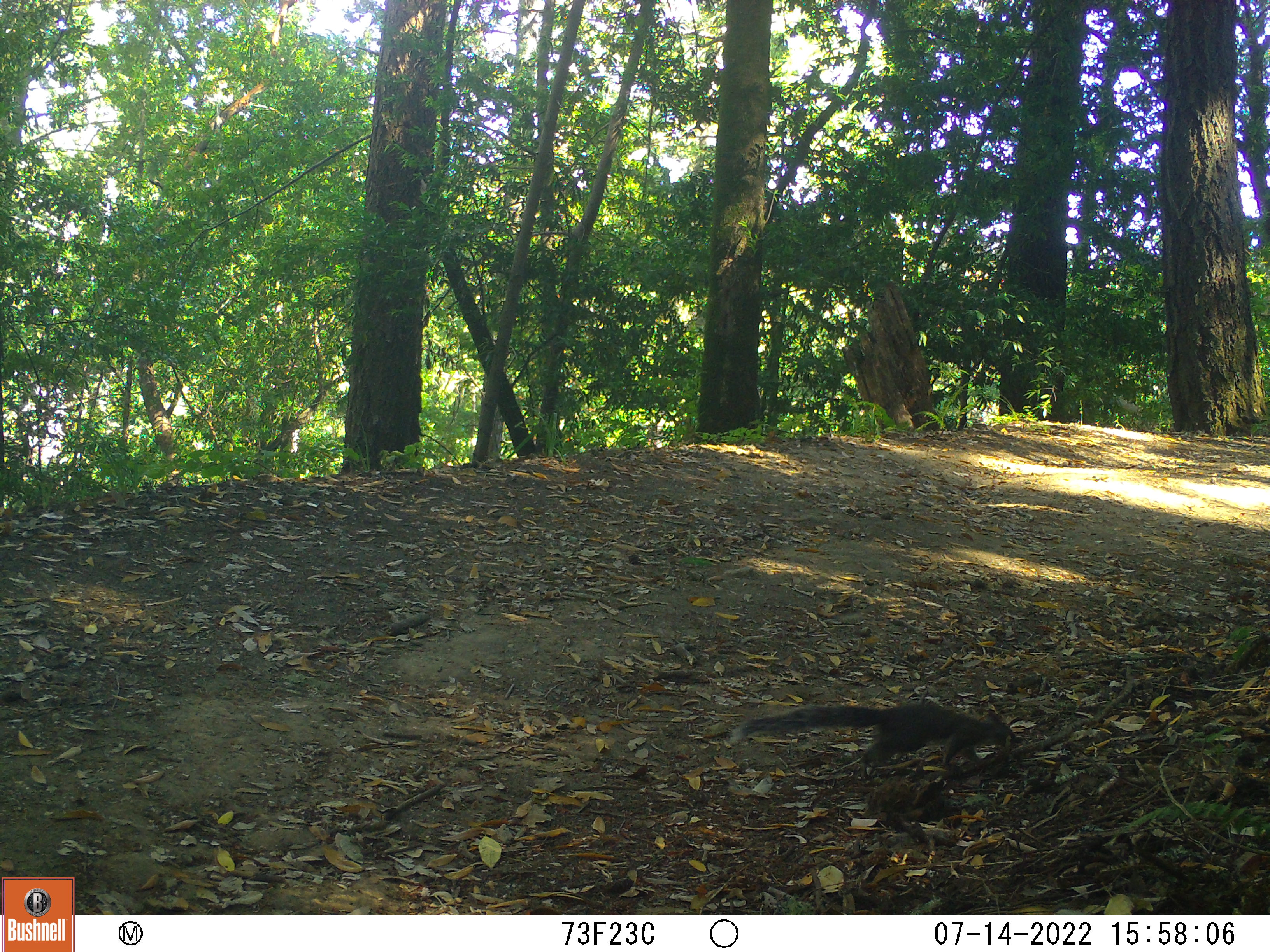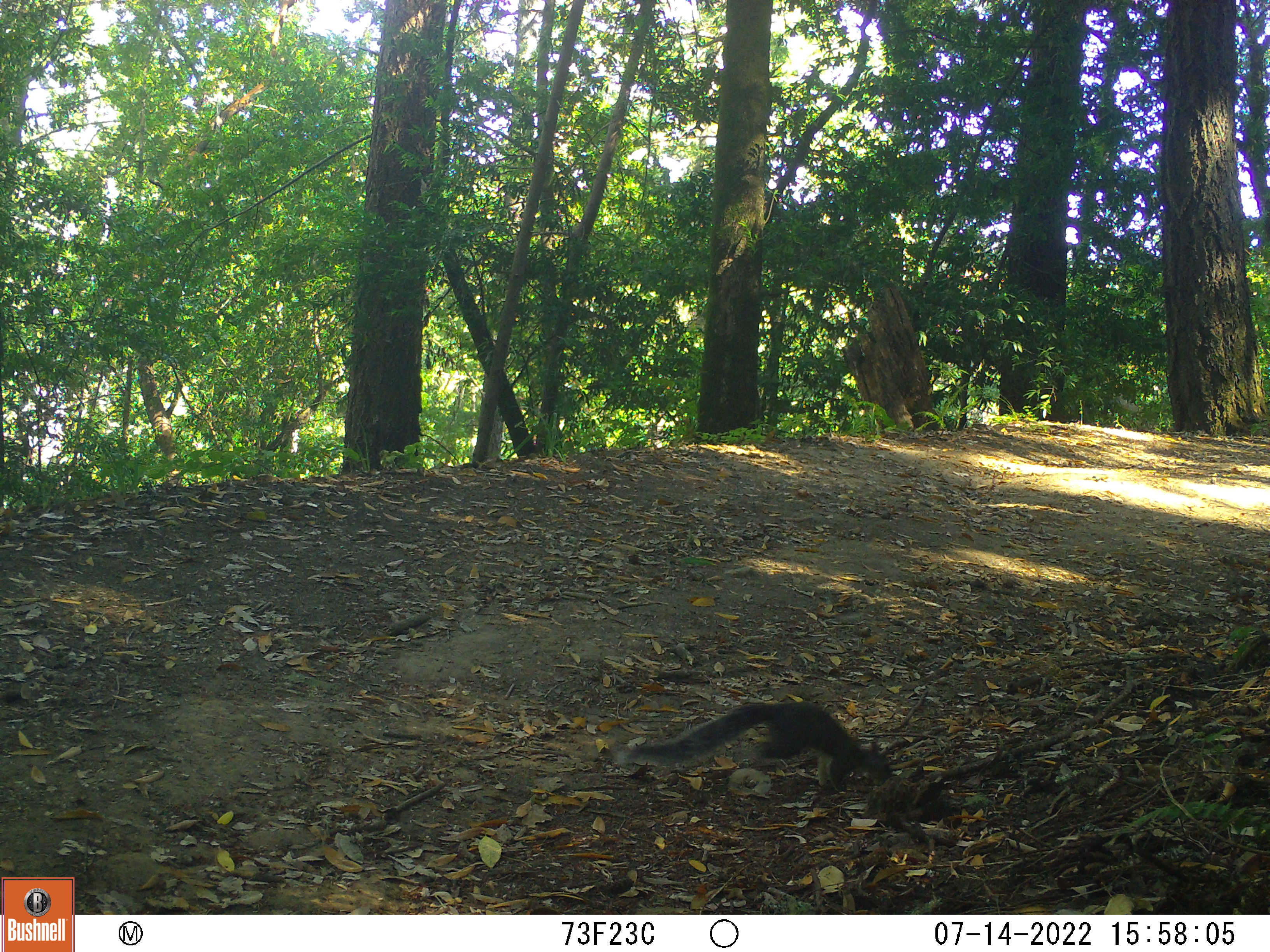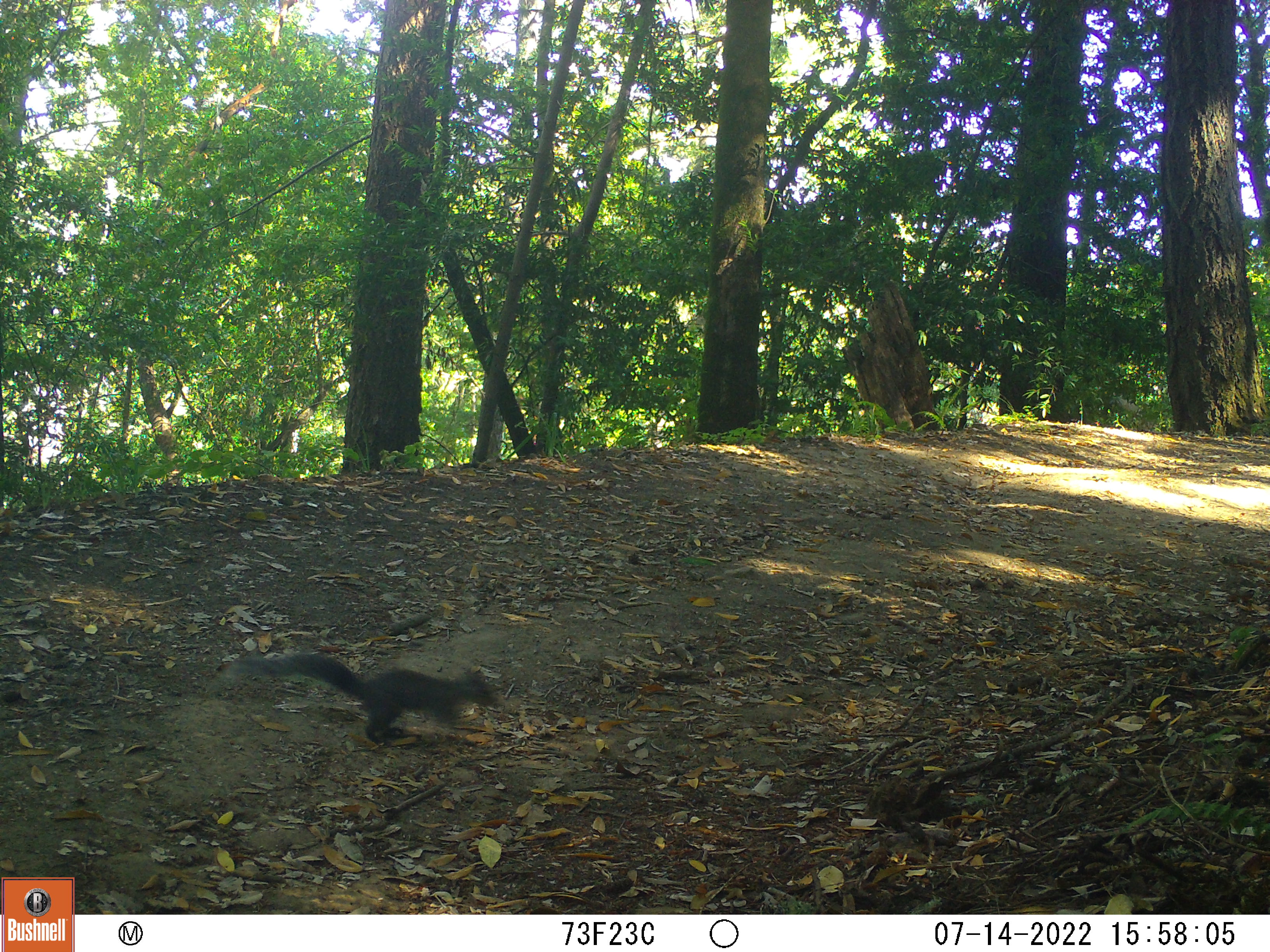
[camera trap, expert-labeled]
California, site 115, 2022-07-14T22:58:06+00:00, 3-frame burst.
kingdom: Animalia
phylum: Chordata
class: Mammalia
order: Rodentia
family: Sciuridae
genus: Sciurus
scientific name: Sciurus griseus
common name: western gray squirrel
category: western grey squirrel